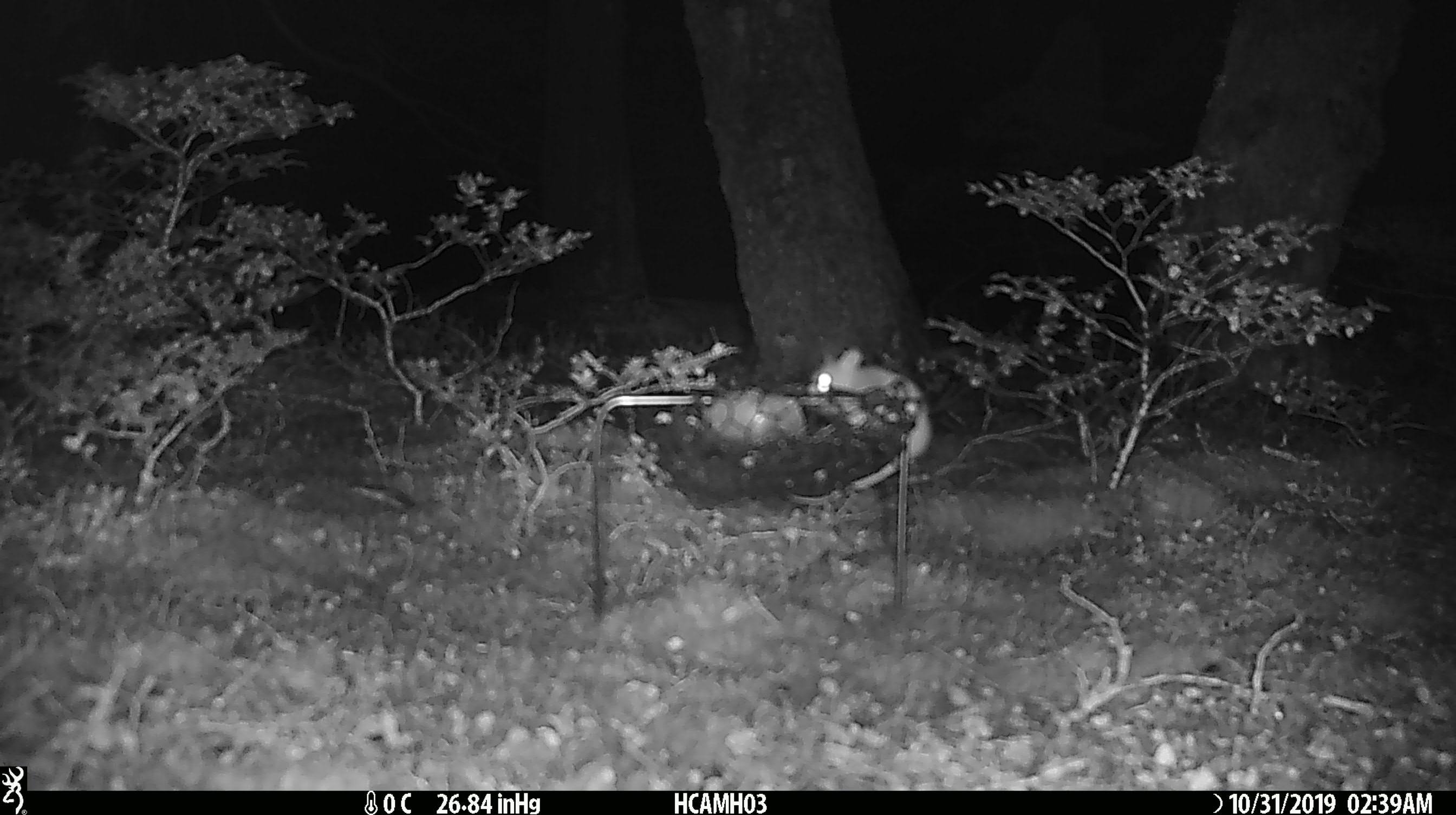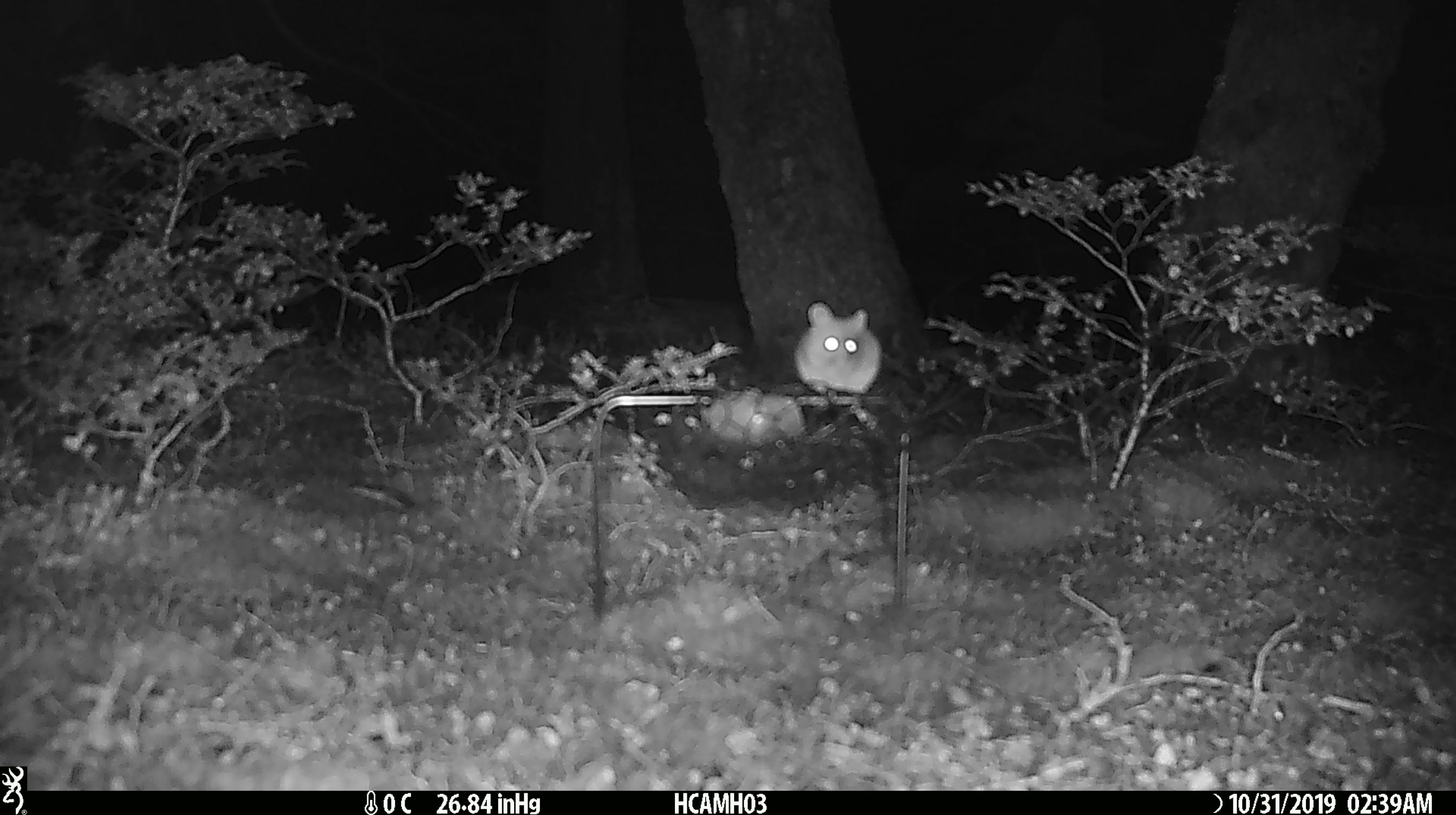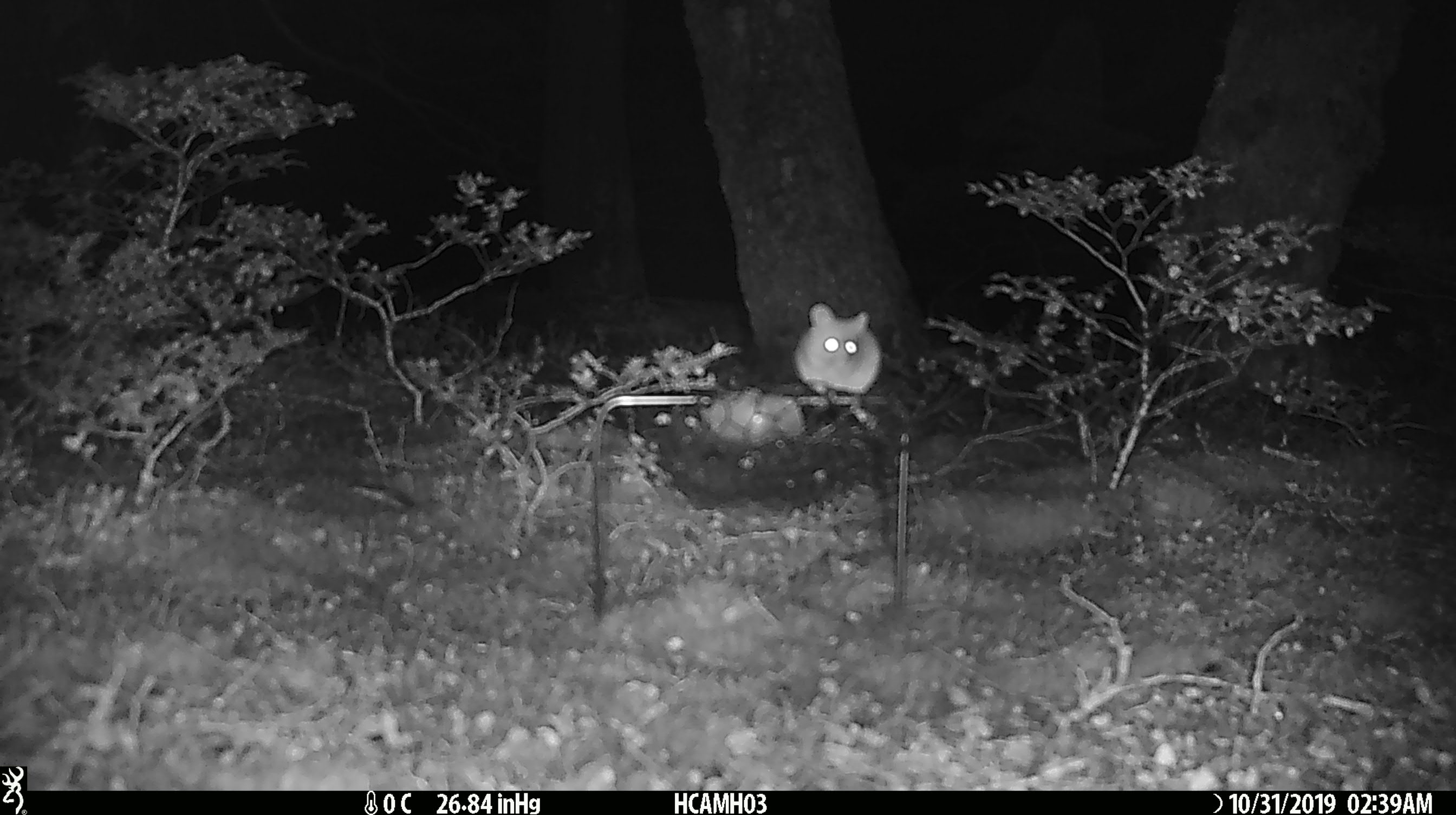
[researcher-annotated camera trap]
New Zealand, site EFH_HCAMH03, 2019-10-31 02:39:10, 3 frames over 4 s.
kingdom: Animalia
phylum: Chordata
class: Mammalia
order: Rodentia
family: Muridae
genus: Mus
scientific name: Mus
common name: mouse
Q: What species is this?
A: Mouse (Mus).